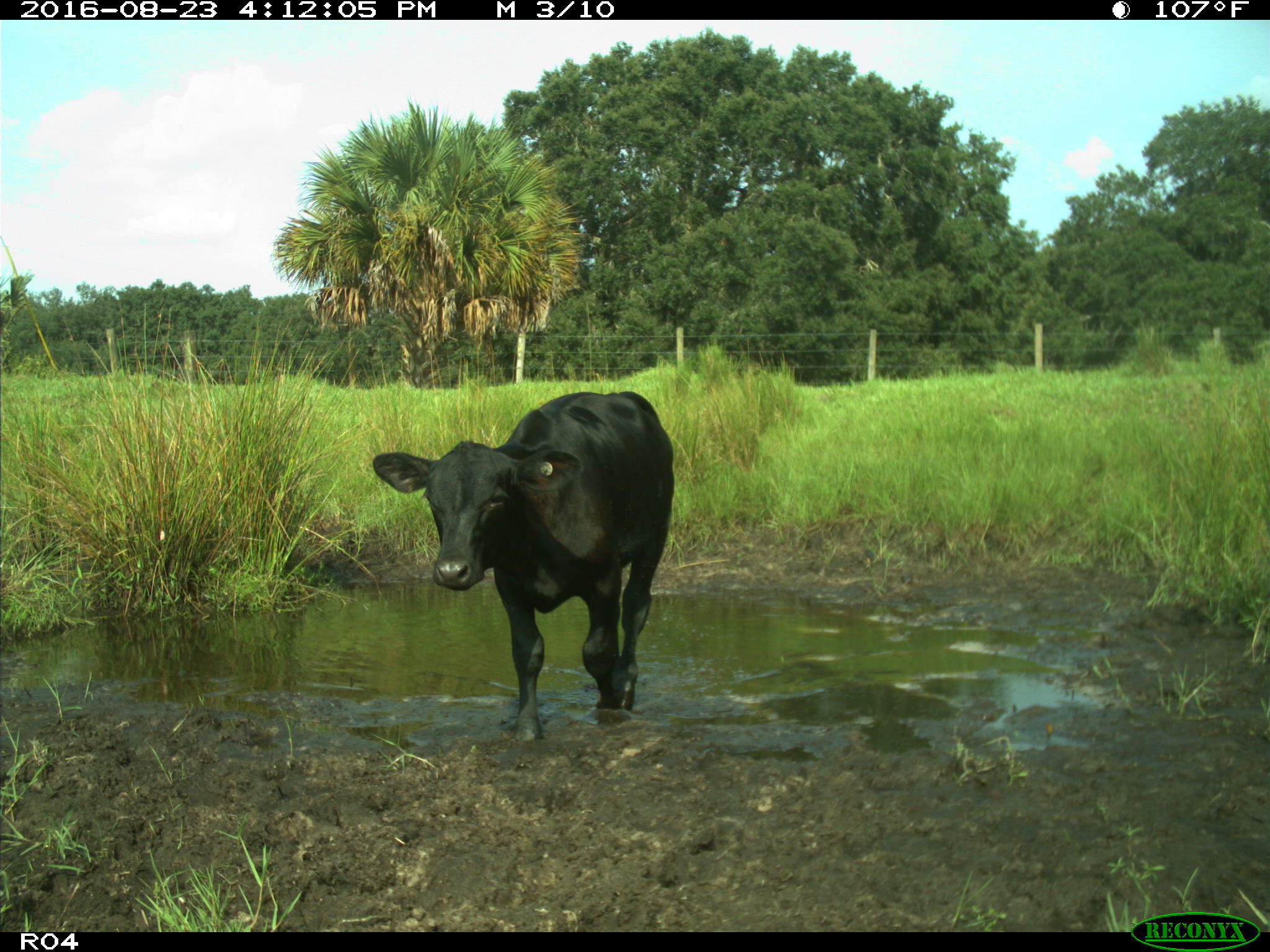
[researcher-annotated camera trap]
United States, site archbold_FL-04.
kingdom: Animalia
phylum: Chordata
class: Mammalia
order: Artiodactyla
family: Bovidae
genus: Bos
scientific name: Bos taurus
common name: domestic cow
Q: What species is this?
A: Bos taurus (domestic cow).